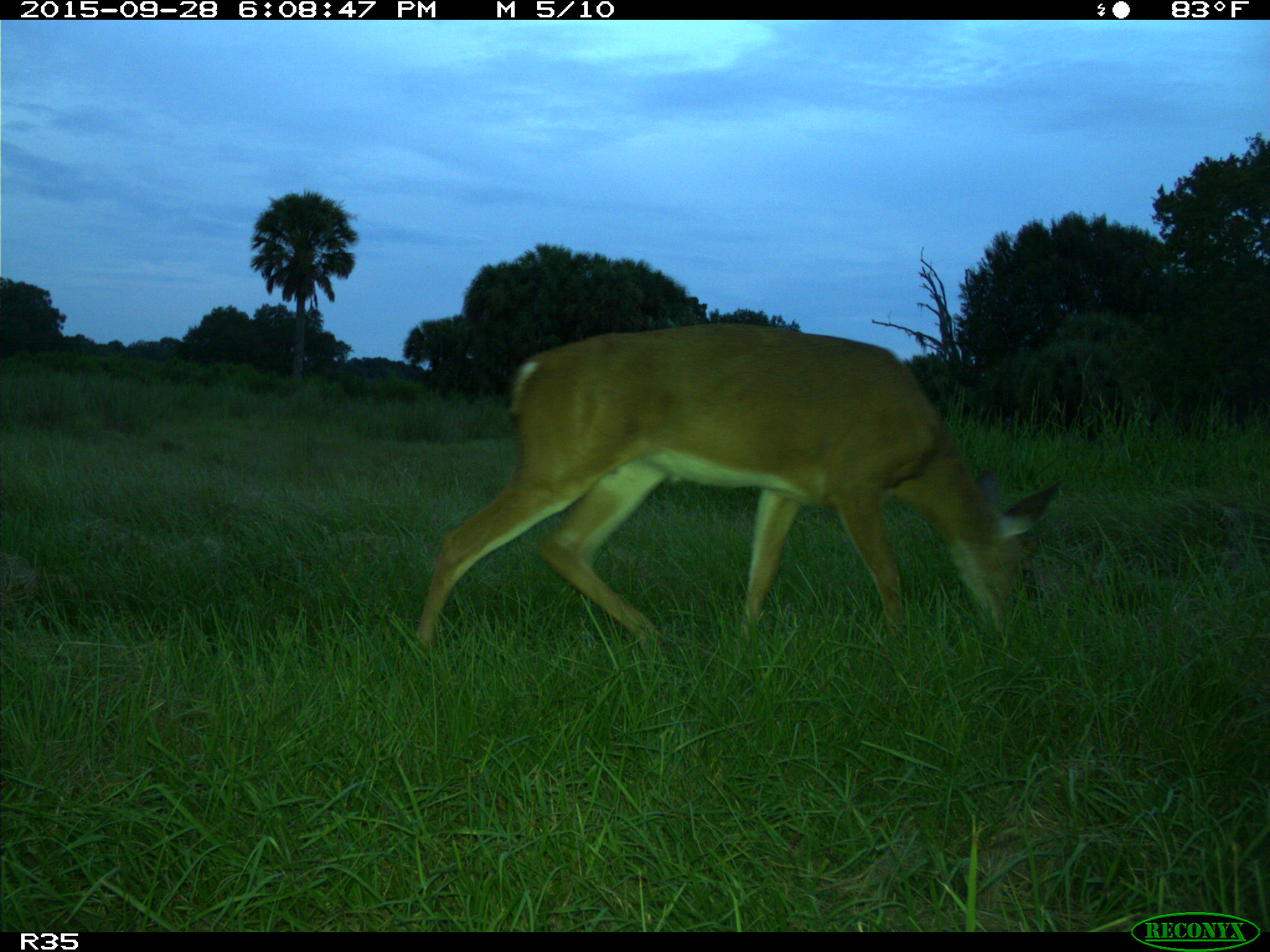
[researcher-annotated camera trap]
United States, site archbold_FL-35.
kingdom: Animalia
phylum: Chordata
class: Mammalia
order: Artiodactyla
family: Cervidae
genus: Odocoileus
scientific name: Odocoileus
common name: deer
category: unidentified deer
Unidentified deer (deer) (Odocoileus).